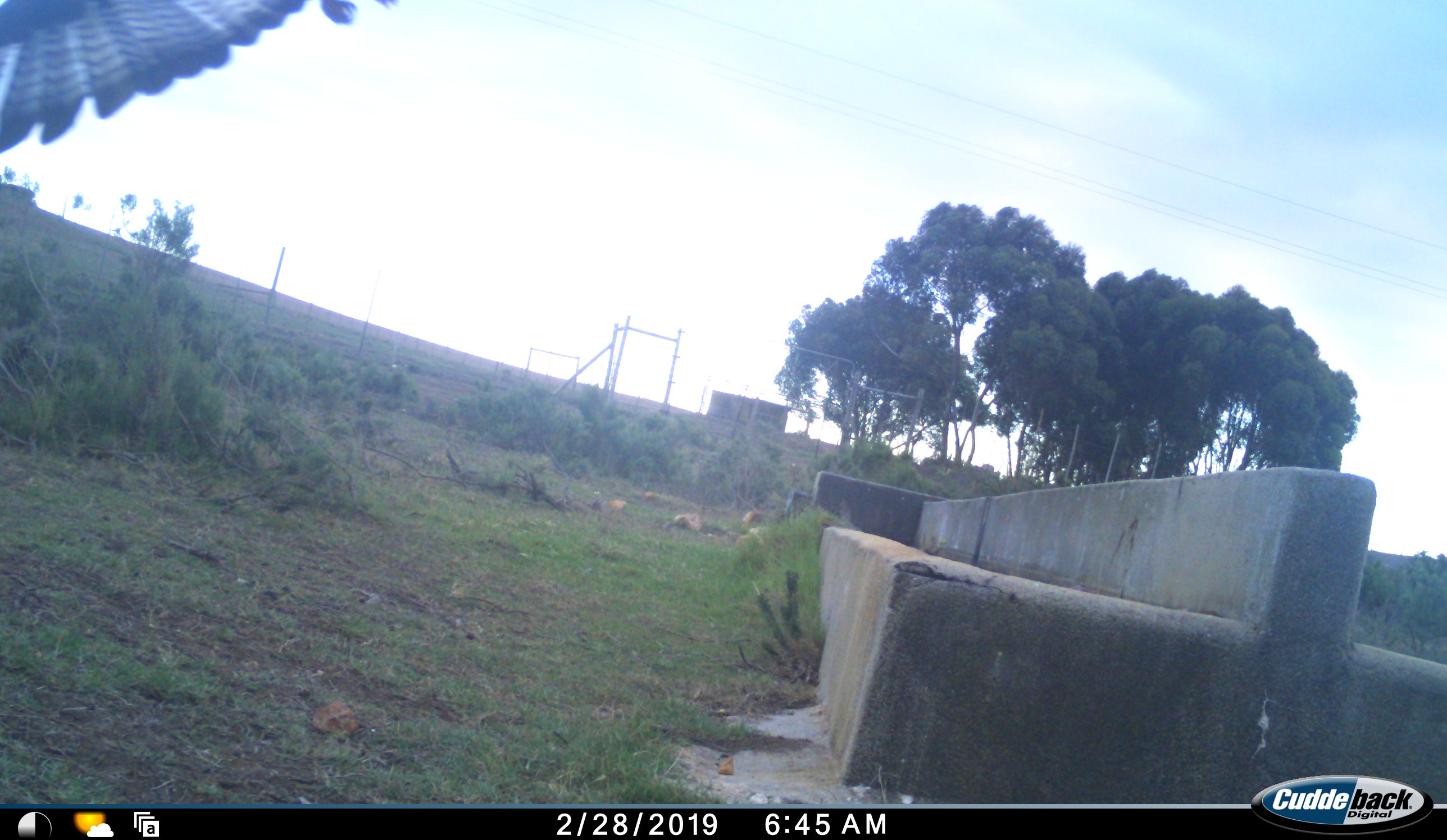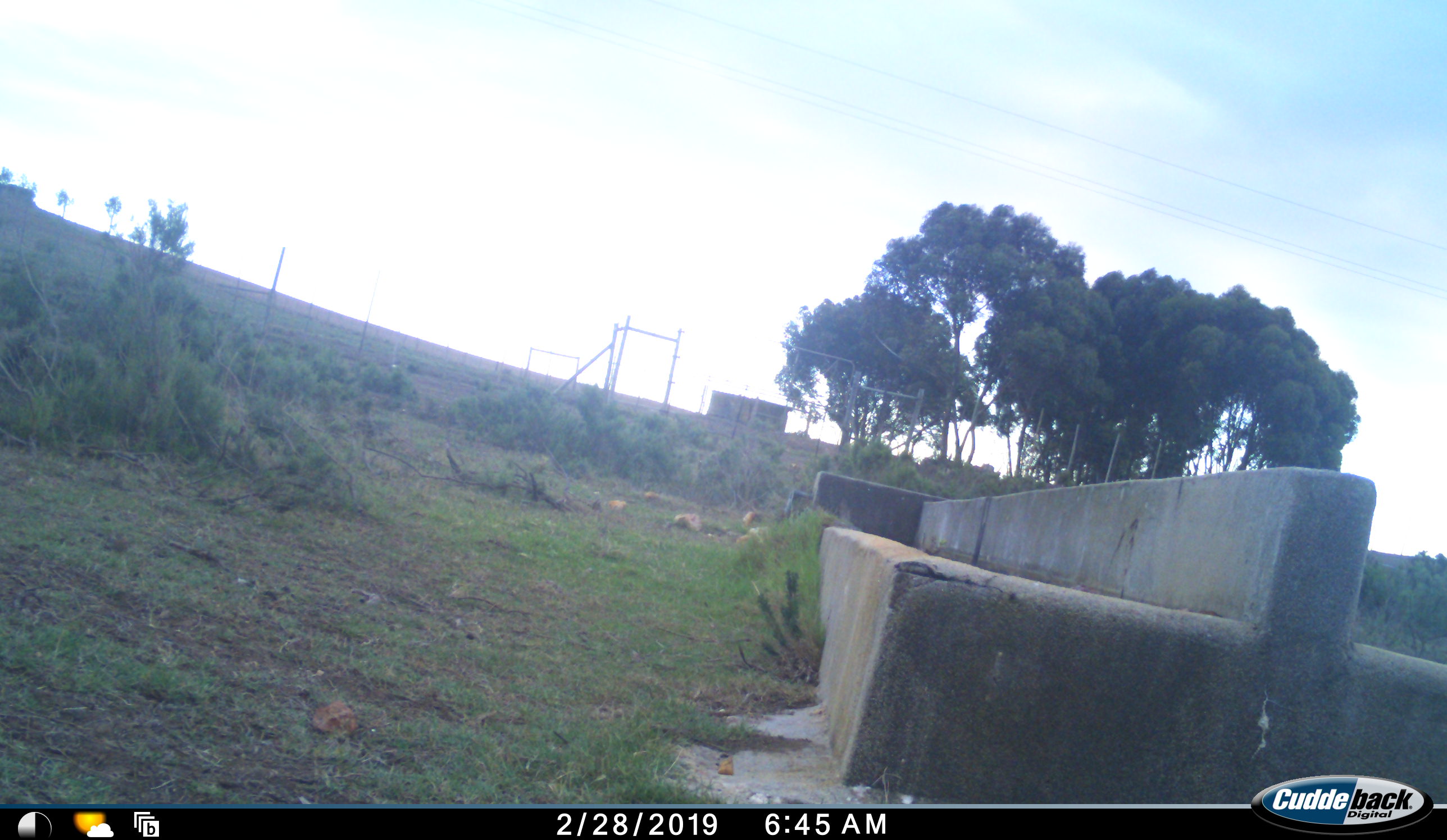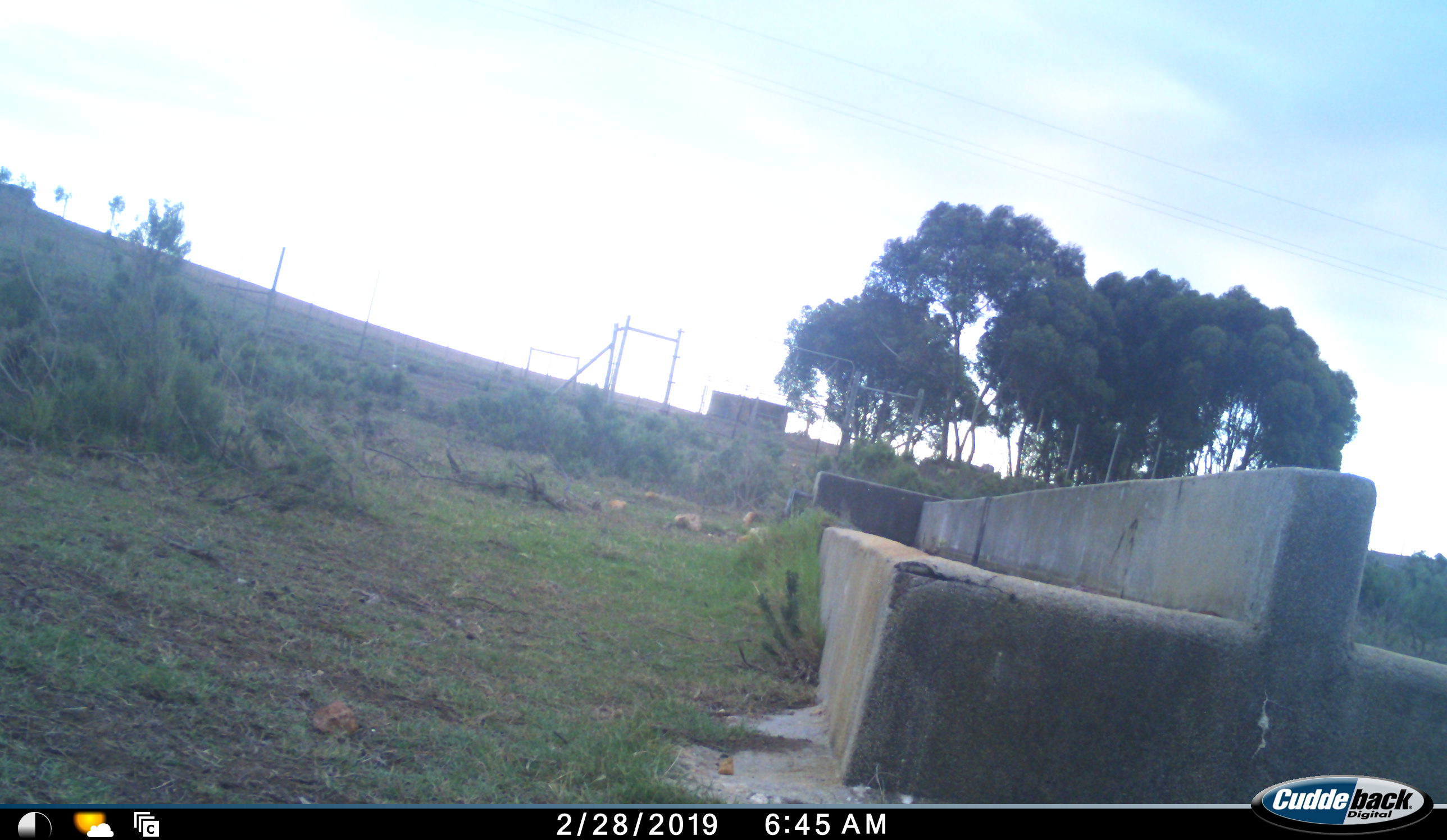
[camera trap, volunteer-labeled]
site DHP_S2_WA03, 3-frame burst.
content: unidentified animal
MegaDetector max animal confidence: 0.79